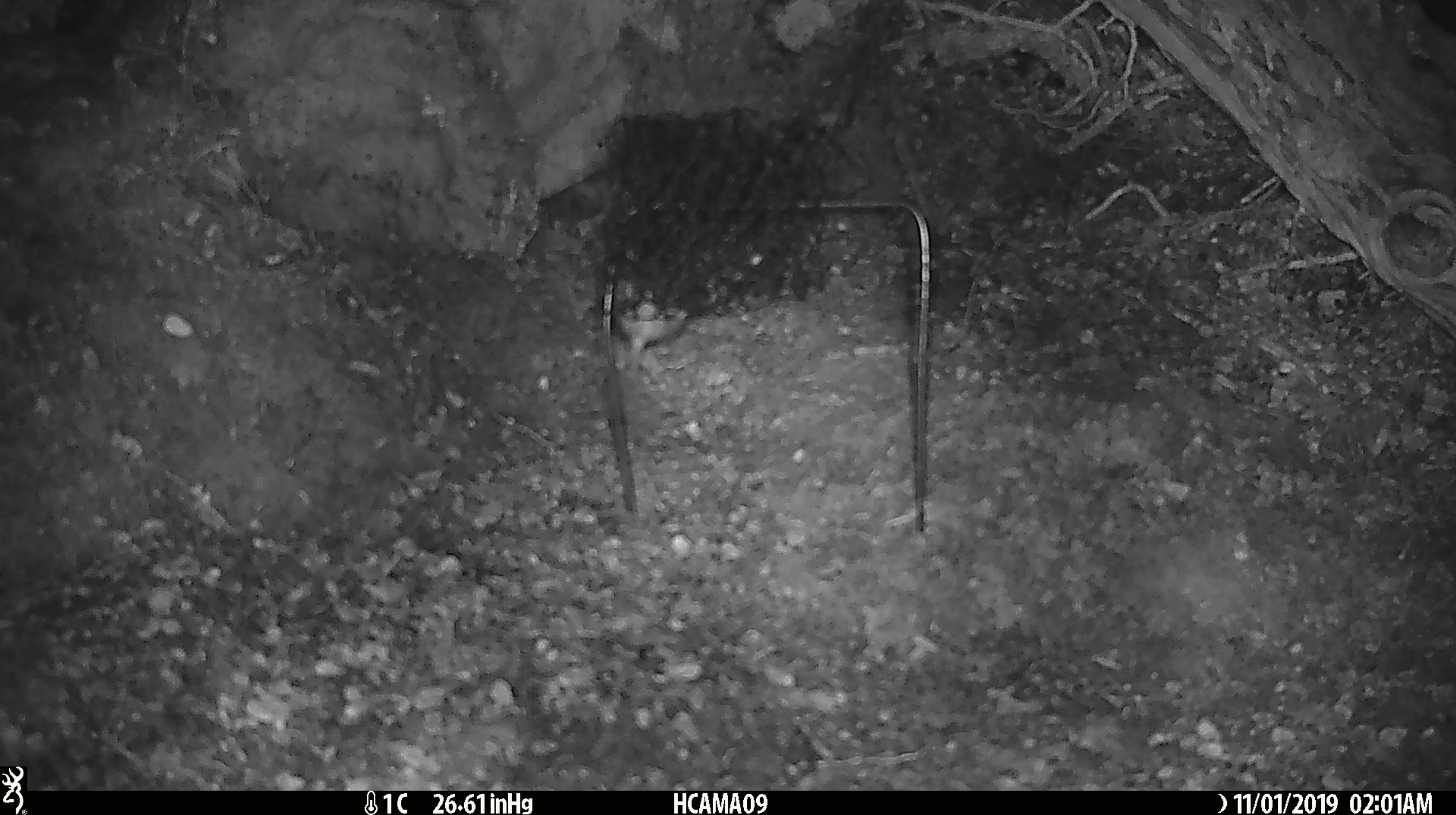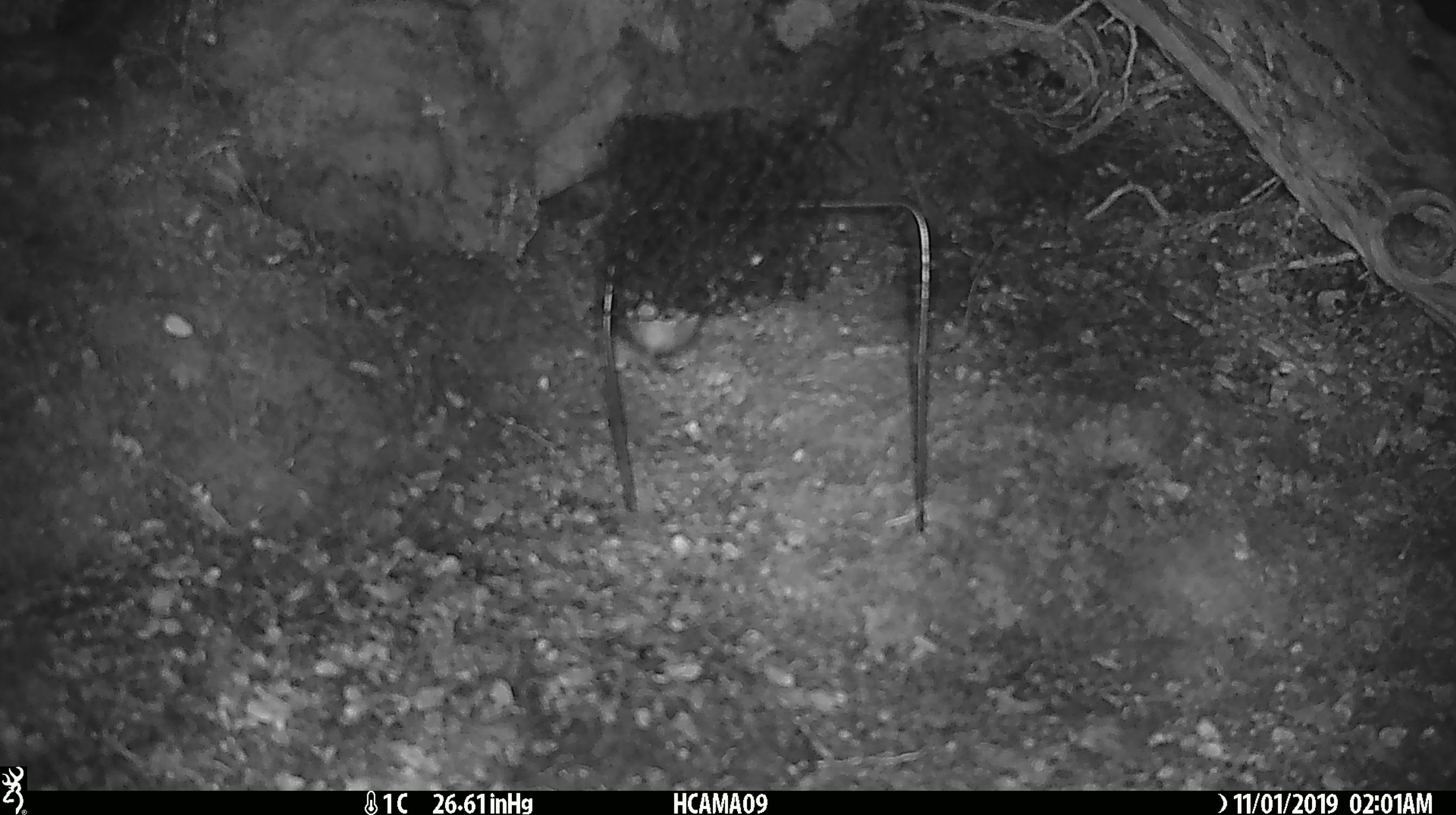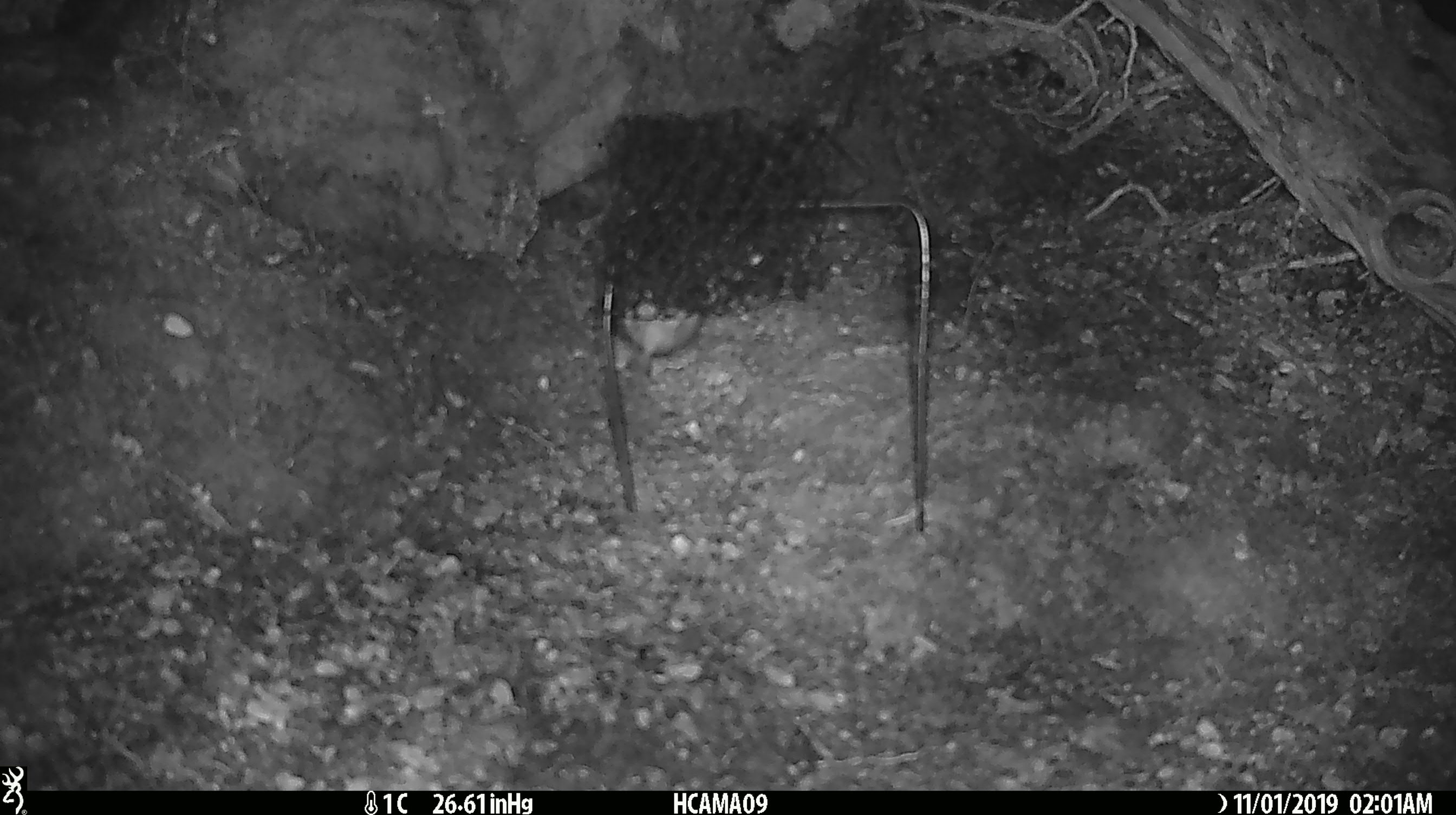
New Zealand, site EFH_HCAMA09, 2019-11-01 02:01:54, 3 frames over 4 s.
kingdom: Animalia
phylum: Chordata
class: Mammalia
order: Rodentia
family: Muridae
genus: Mus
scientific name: Mus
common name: mouse